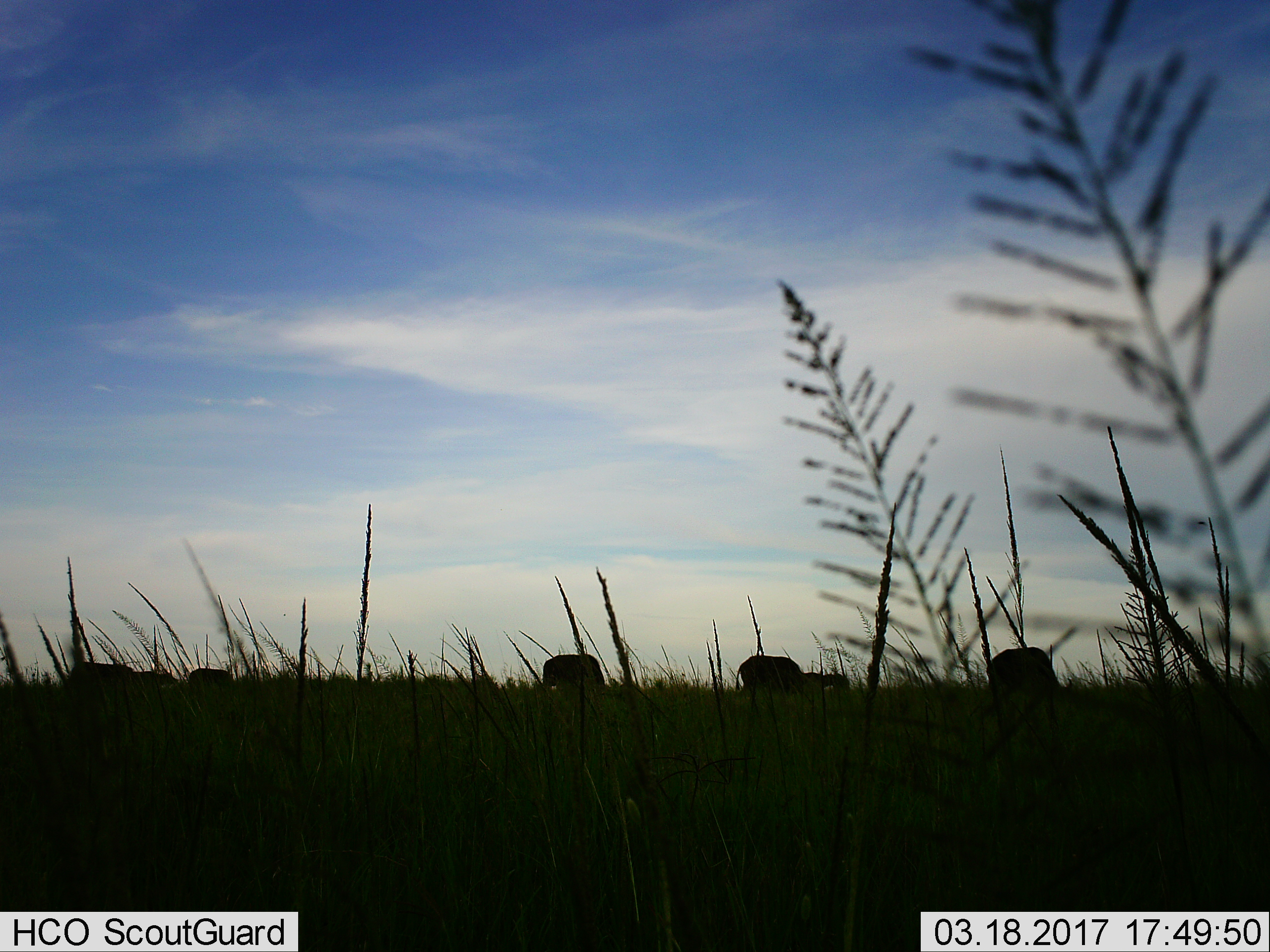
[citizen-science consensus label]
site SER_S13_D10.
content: unidentified animal